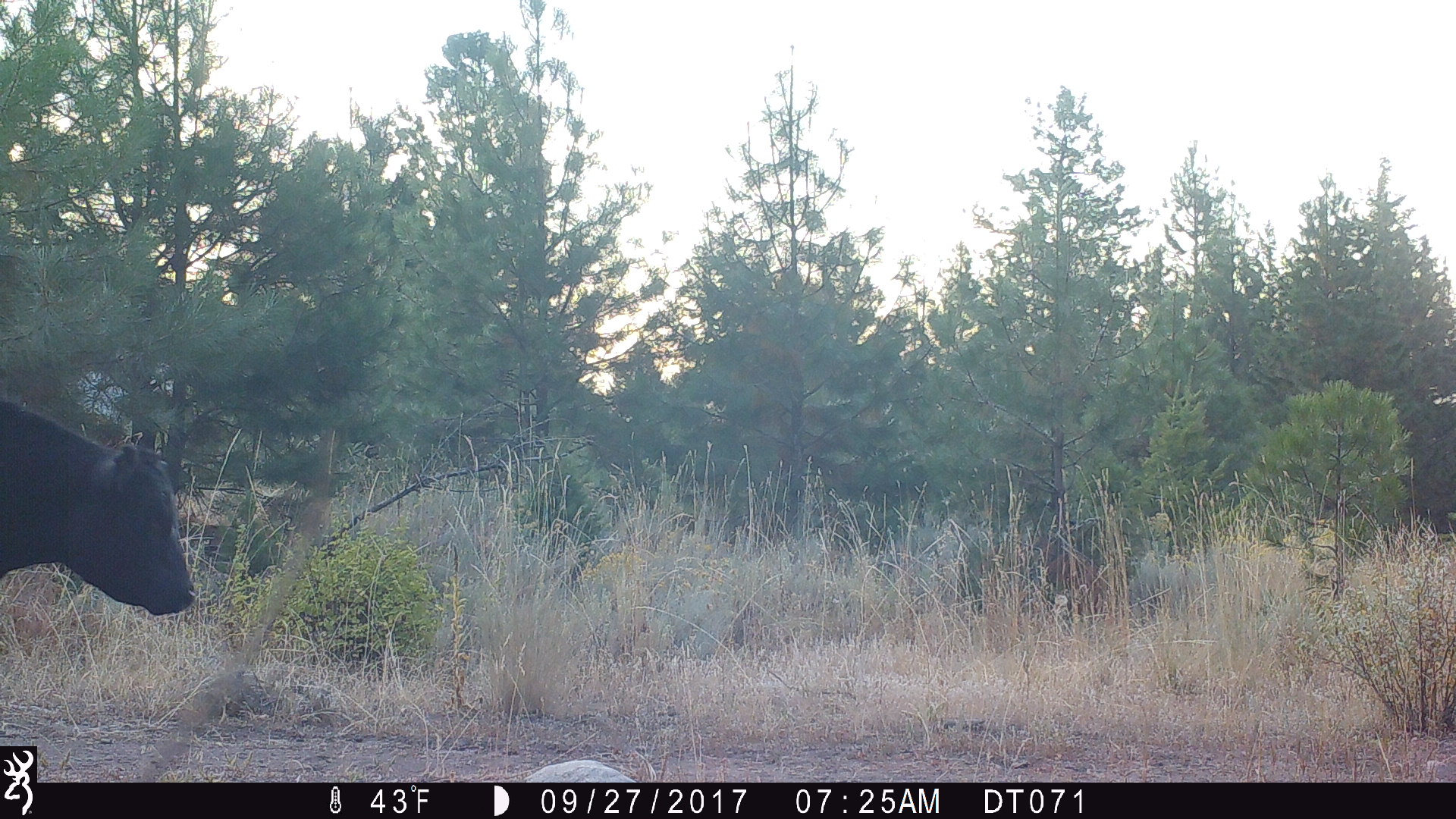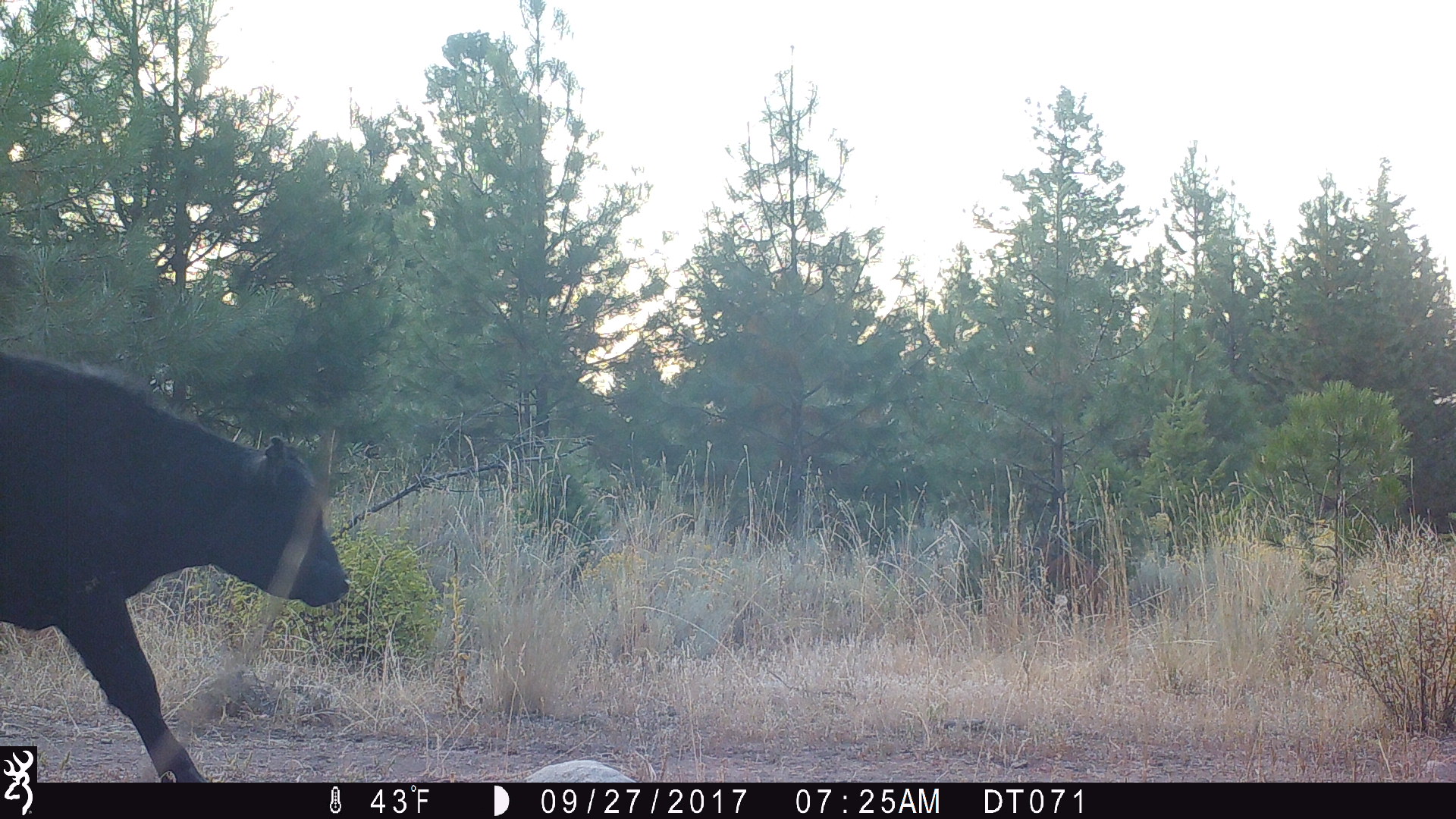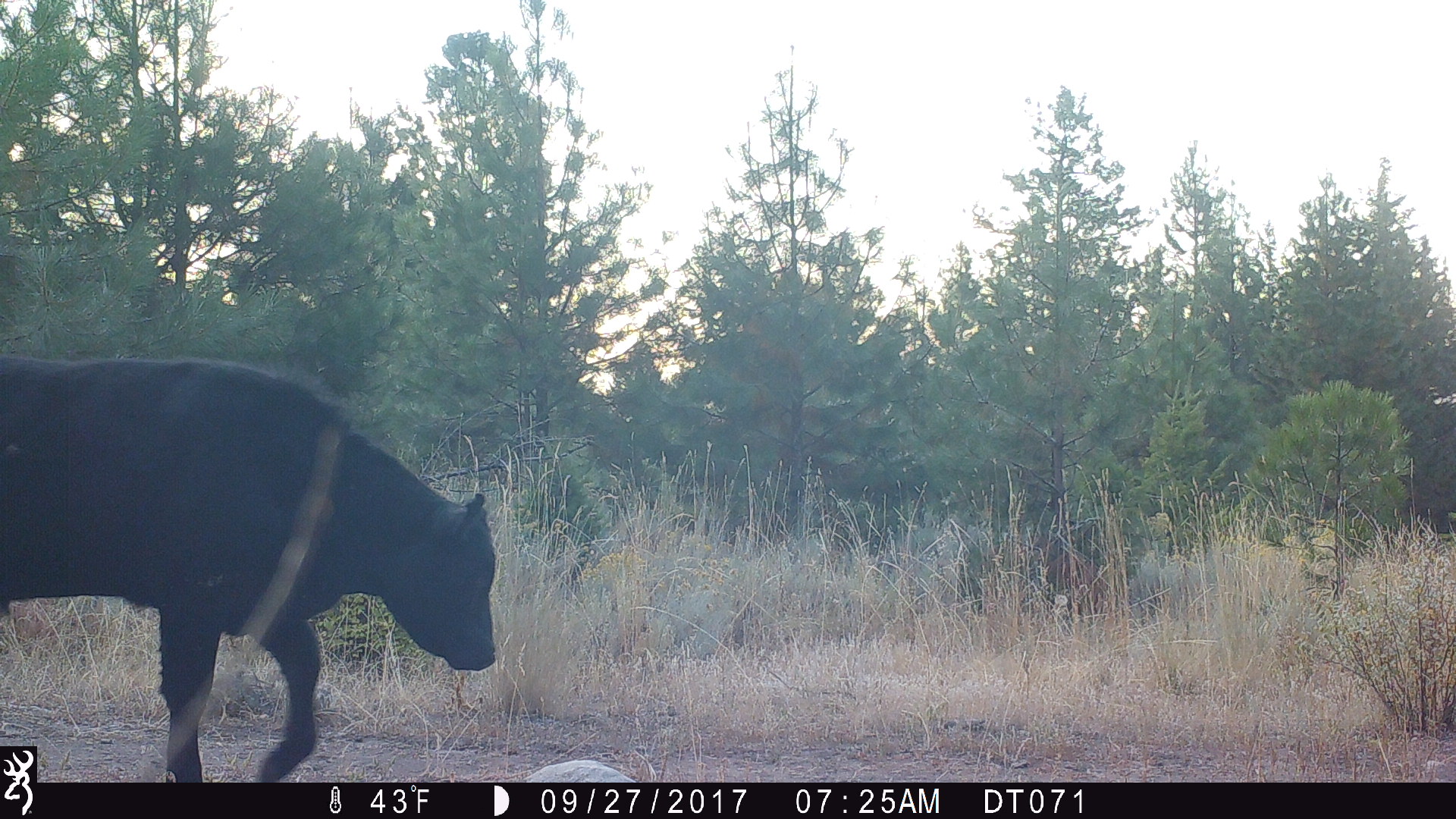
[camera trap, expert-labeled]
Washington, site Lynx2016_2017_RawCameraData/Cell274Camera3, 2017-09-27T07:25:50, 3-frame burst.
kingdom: Animalia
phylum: Chordata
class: Mammalia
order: Artiodactyla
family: Bovidae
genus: Bos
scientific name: Bos taurus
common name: domestic cattle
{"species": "domestic cattle (Bos taurus)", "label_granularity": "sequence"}